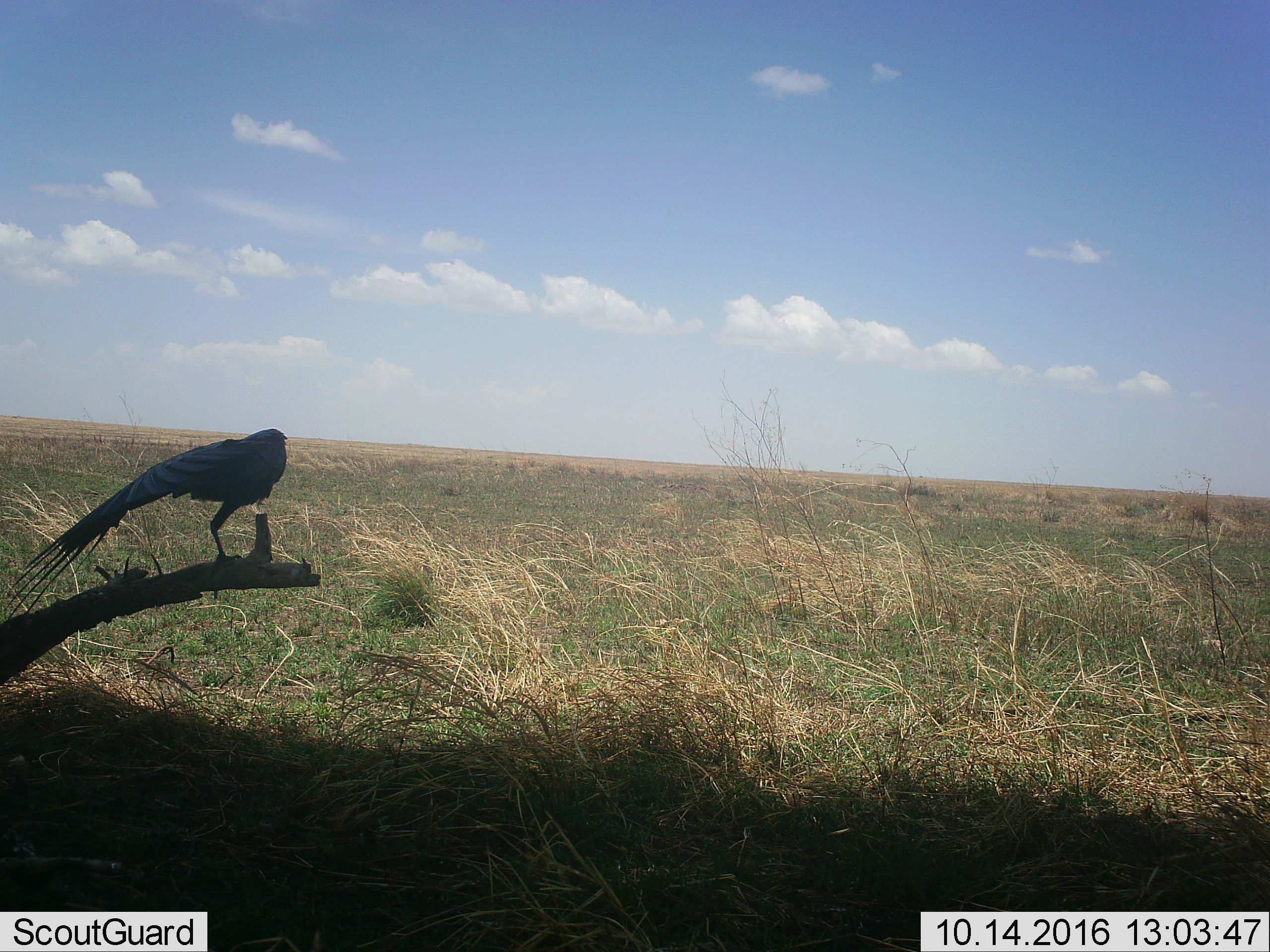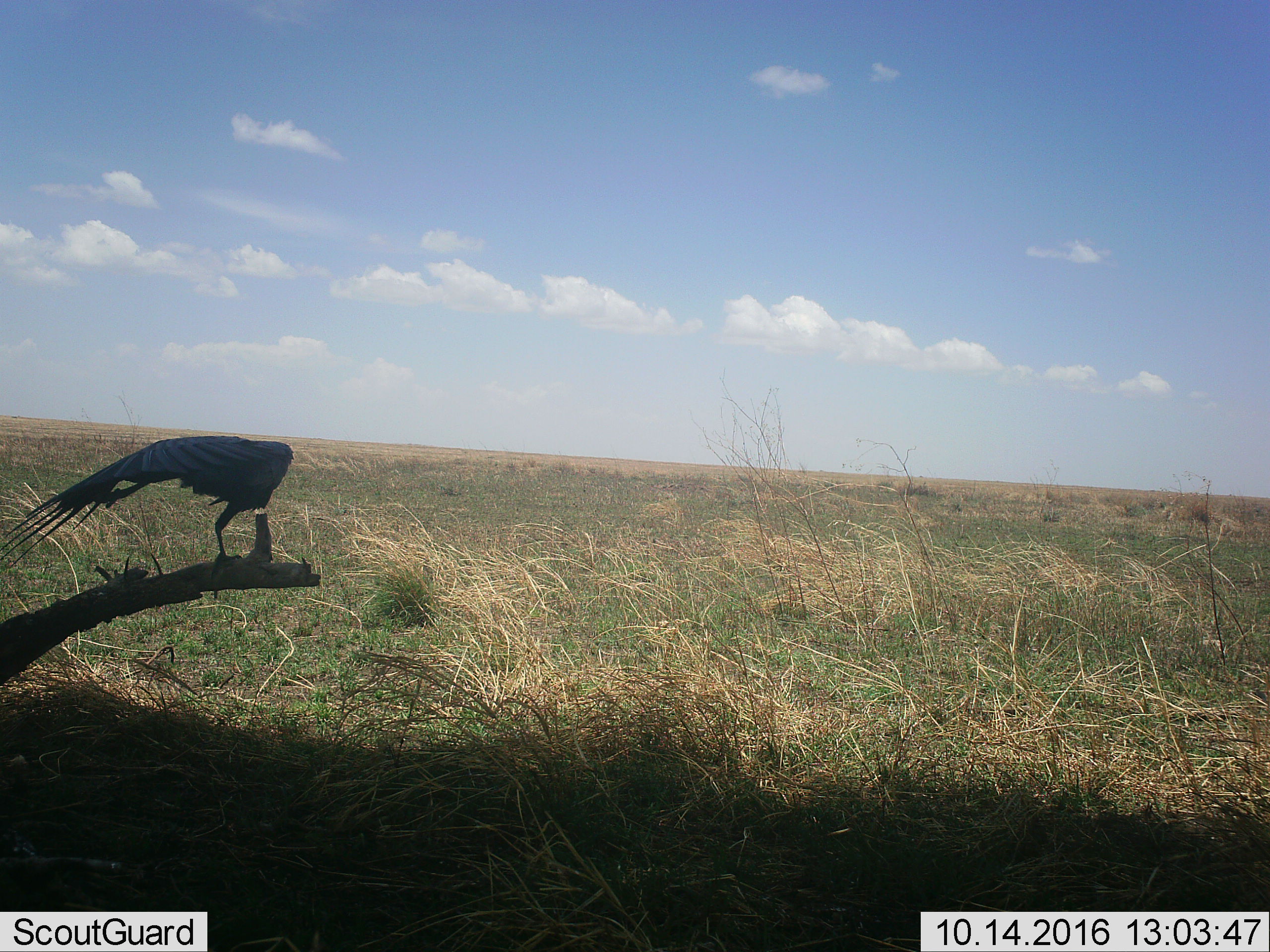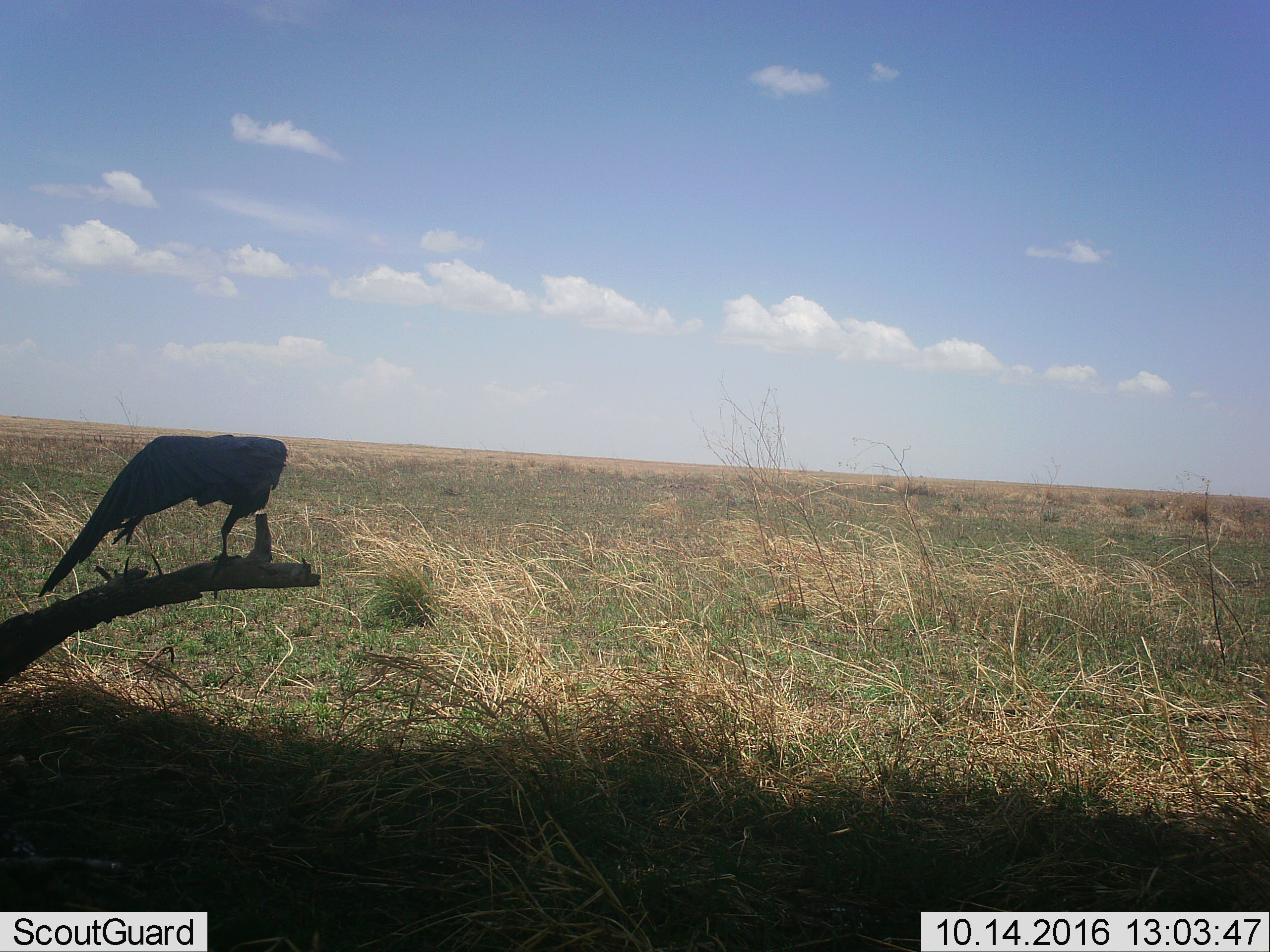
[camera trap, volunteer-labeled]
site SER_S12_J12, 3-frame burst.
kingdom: Animalia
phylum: Chordata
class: Aves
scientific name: Aves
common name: bird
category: birdother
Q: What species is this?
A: Birdother (bird) (Aves).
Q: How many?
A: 1.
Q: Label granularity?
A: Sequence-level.